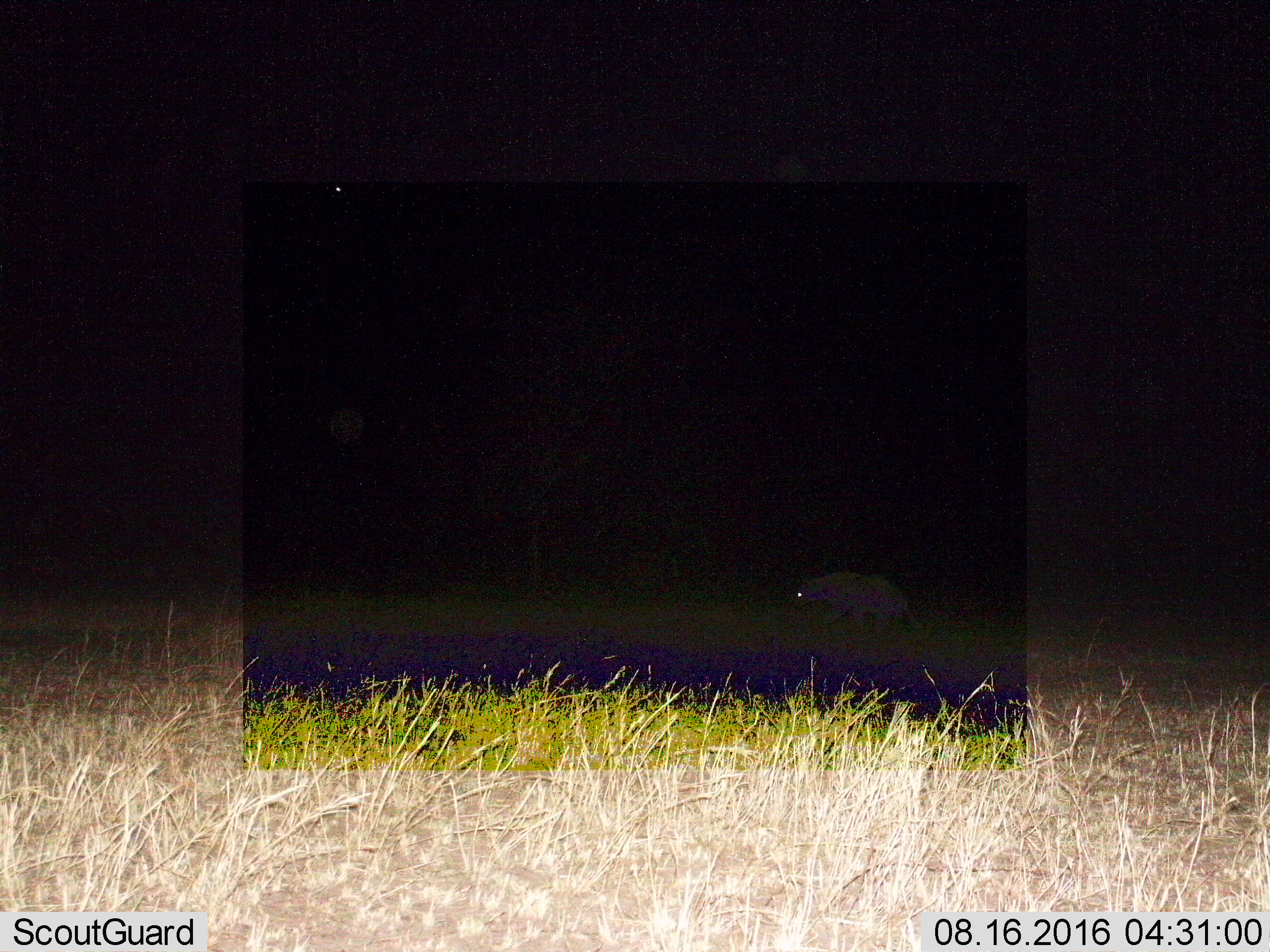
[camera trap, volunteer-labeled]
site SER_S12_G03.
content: unidentified animal